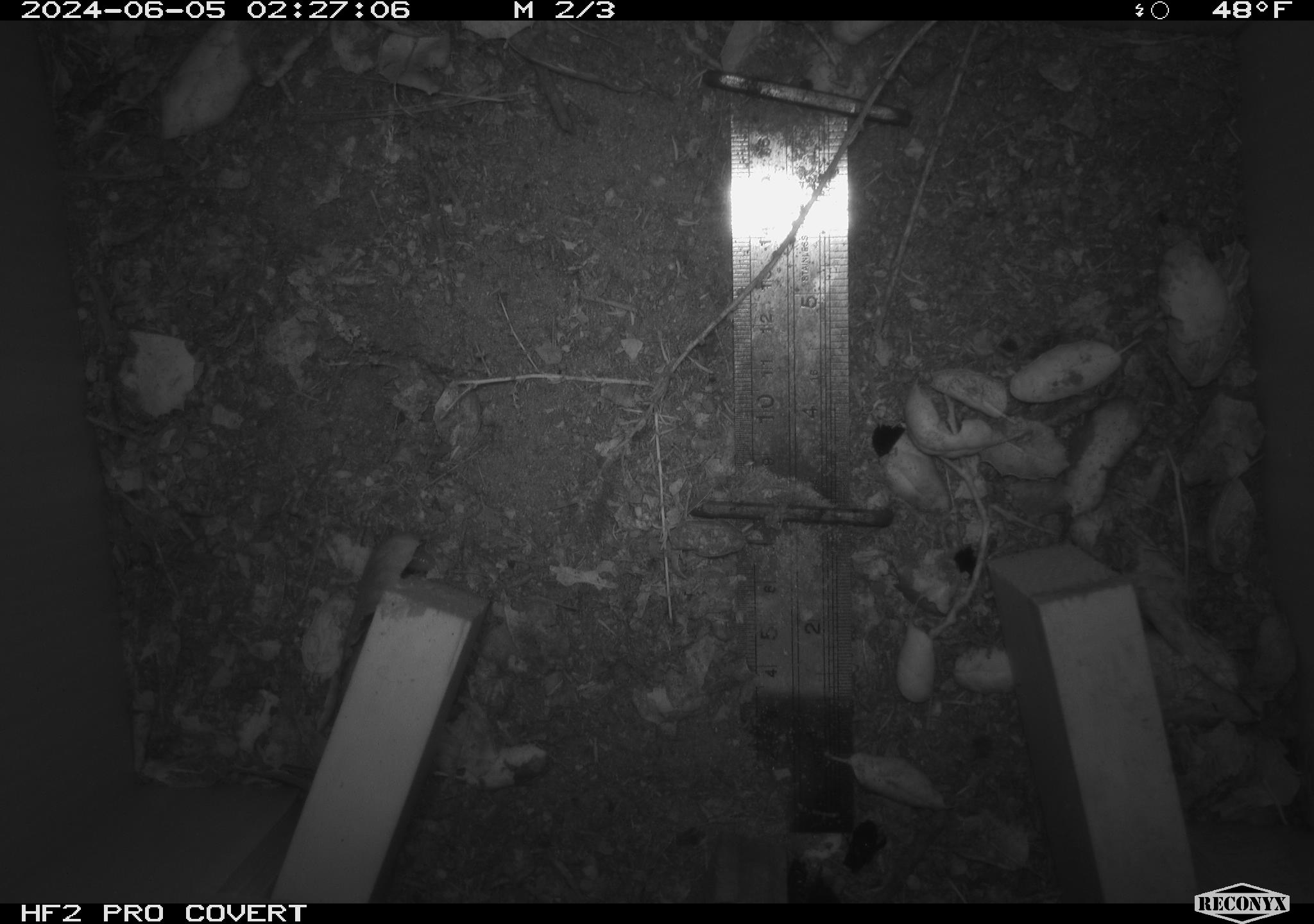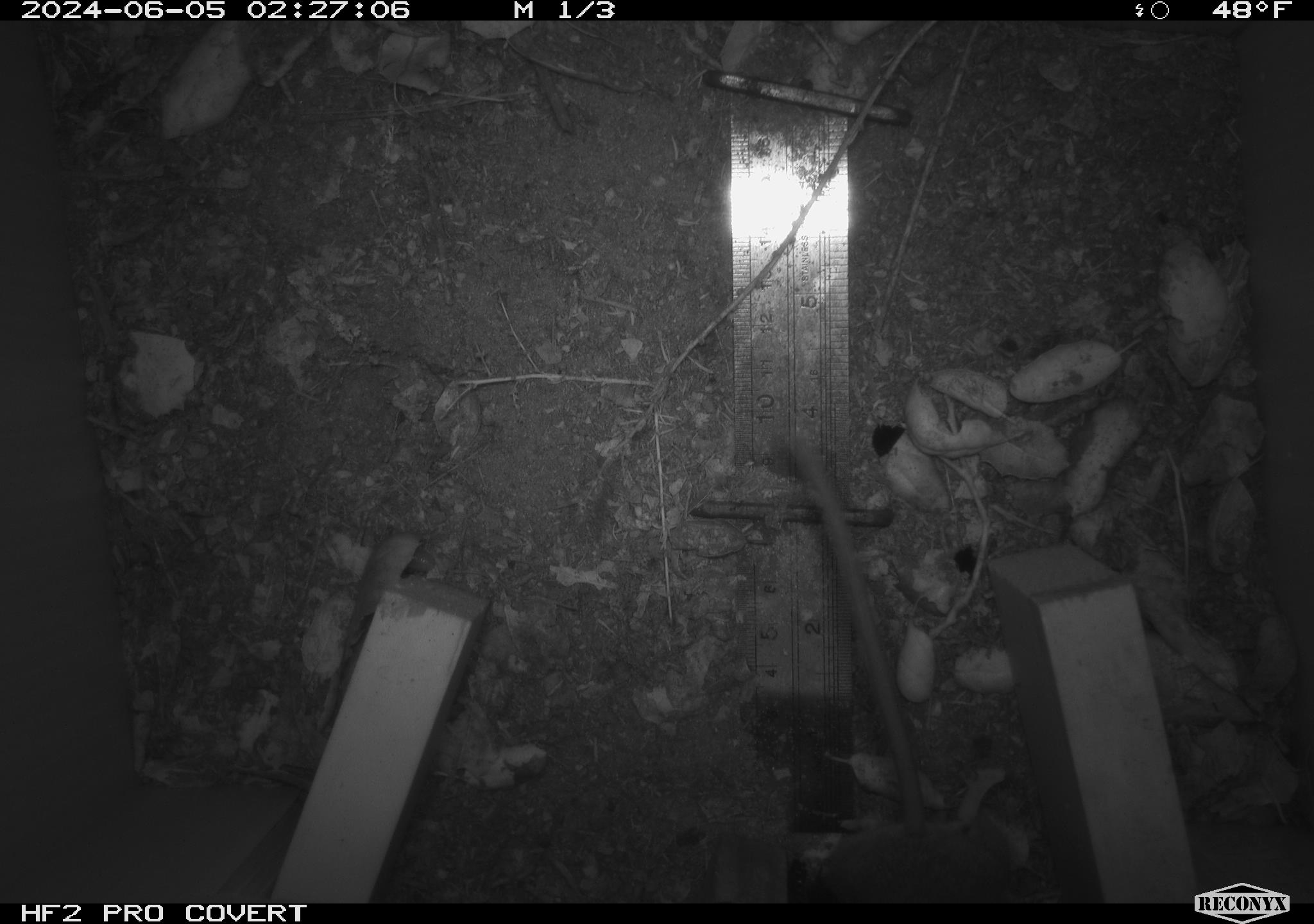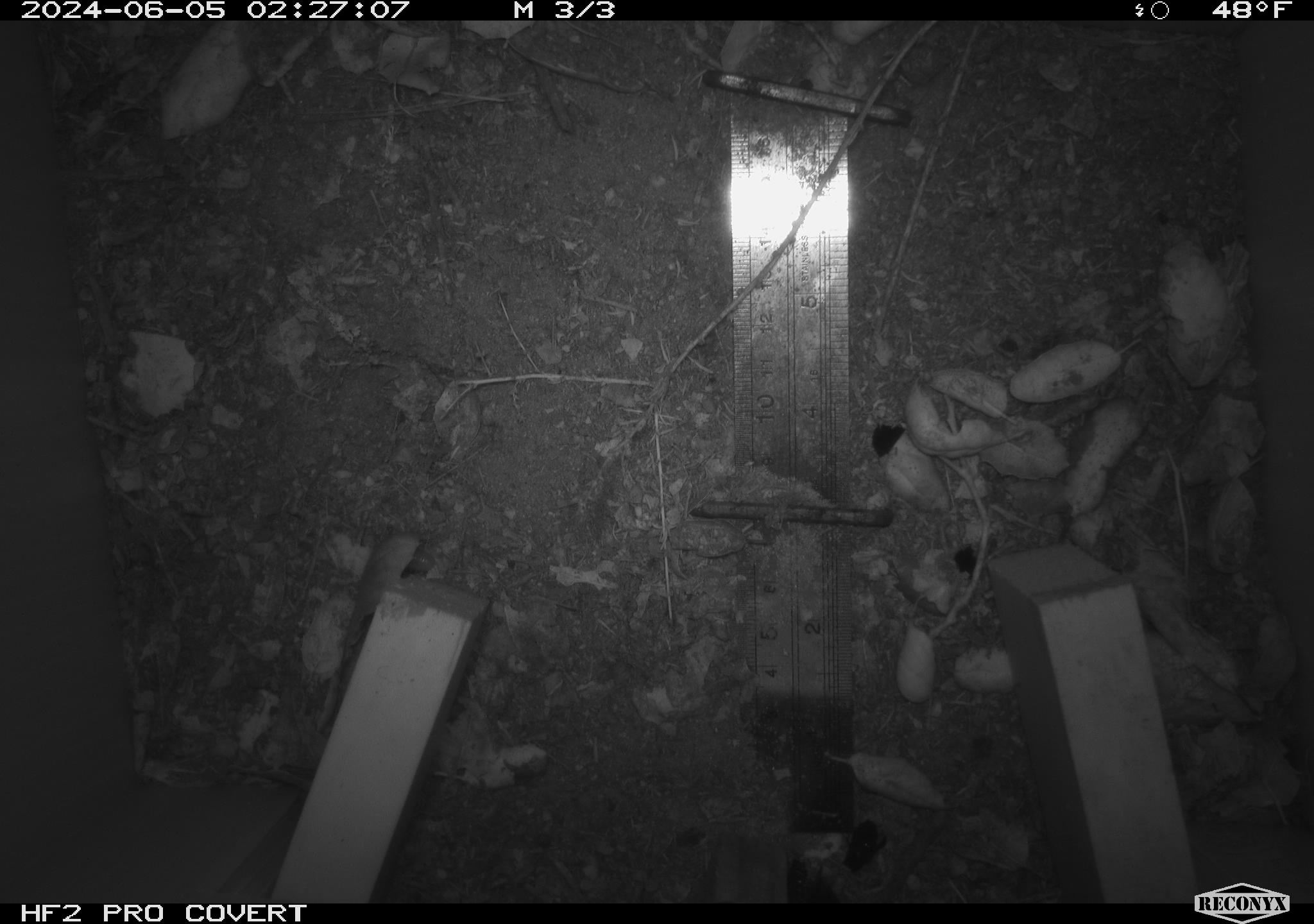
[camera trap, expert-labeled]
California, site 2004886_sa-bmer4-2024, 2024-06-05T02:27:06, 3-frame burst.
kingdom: Animalia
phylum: Chordata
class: Mammalia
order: Rodentia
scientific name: Rodentia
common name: woodrat or rat or mouse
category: woodrat or rat or mouse species